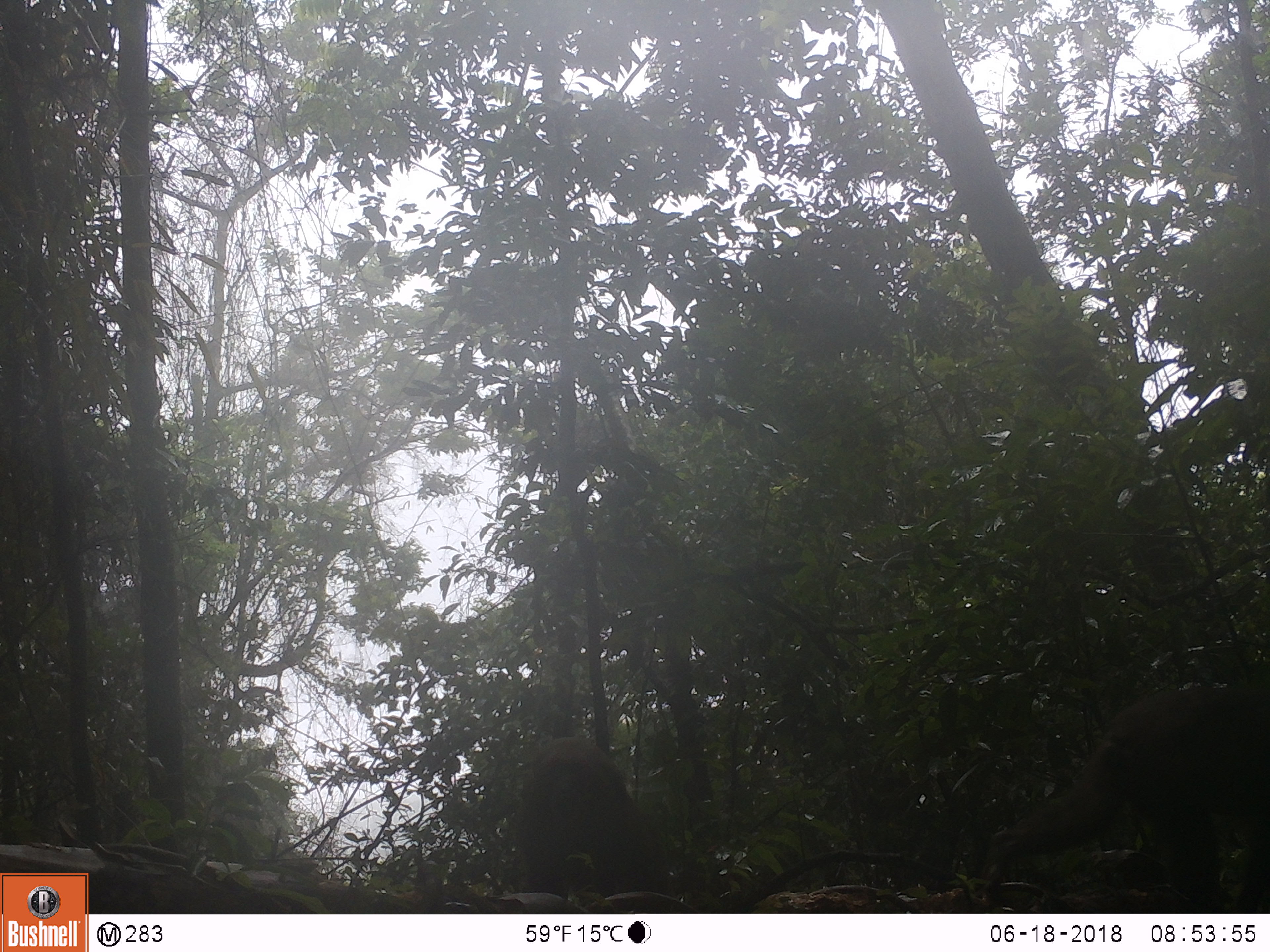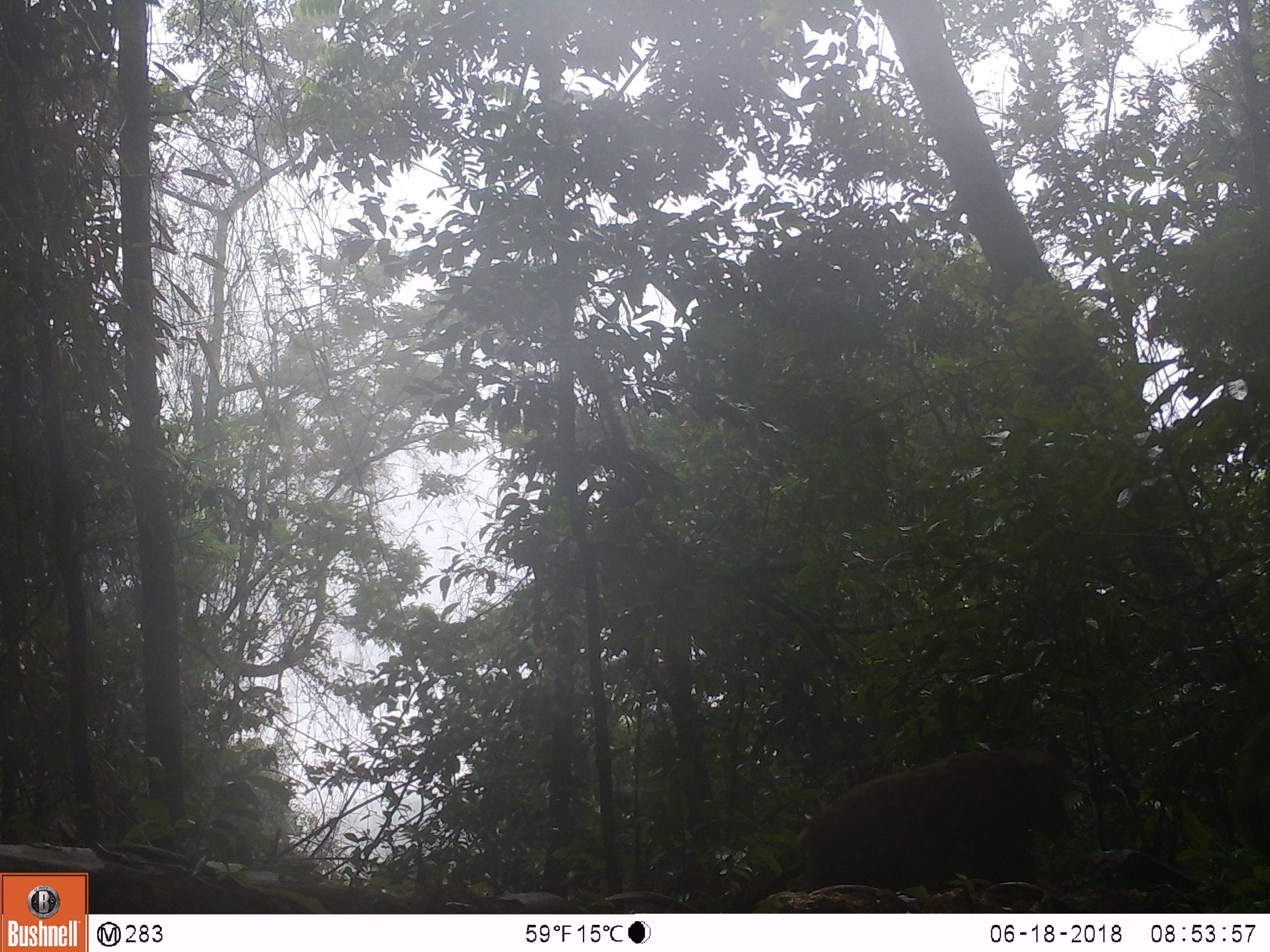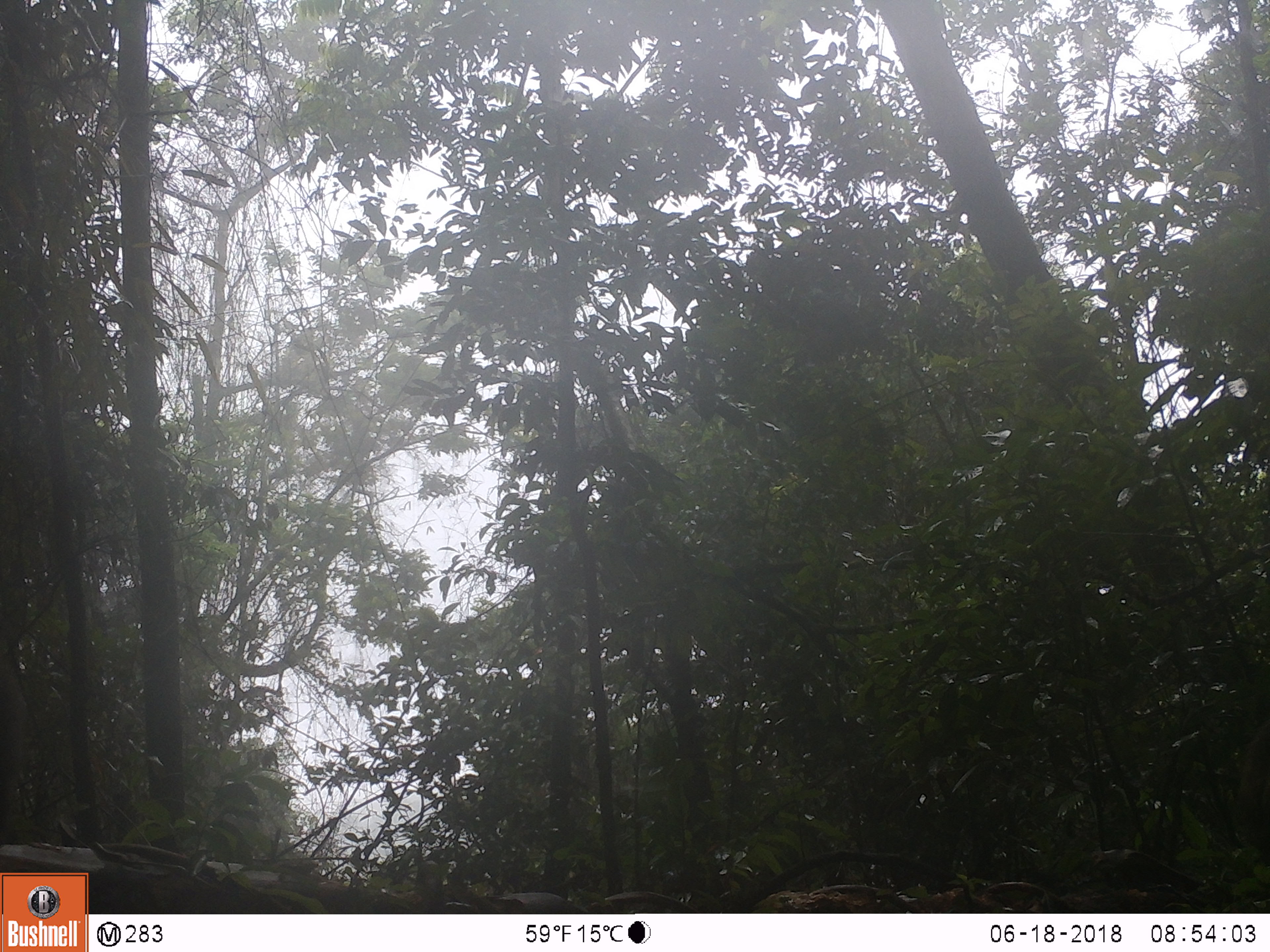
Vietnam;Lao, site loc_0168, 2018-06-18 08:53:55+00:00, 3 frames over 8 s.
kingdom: Animalia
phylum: Chordata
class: Mammalia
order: Primates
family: Cercopithecidae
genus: Macaca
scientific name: Macaca arctoides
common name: stump-tailed macaque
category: stump tailed macaque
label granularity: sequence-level